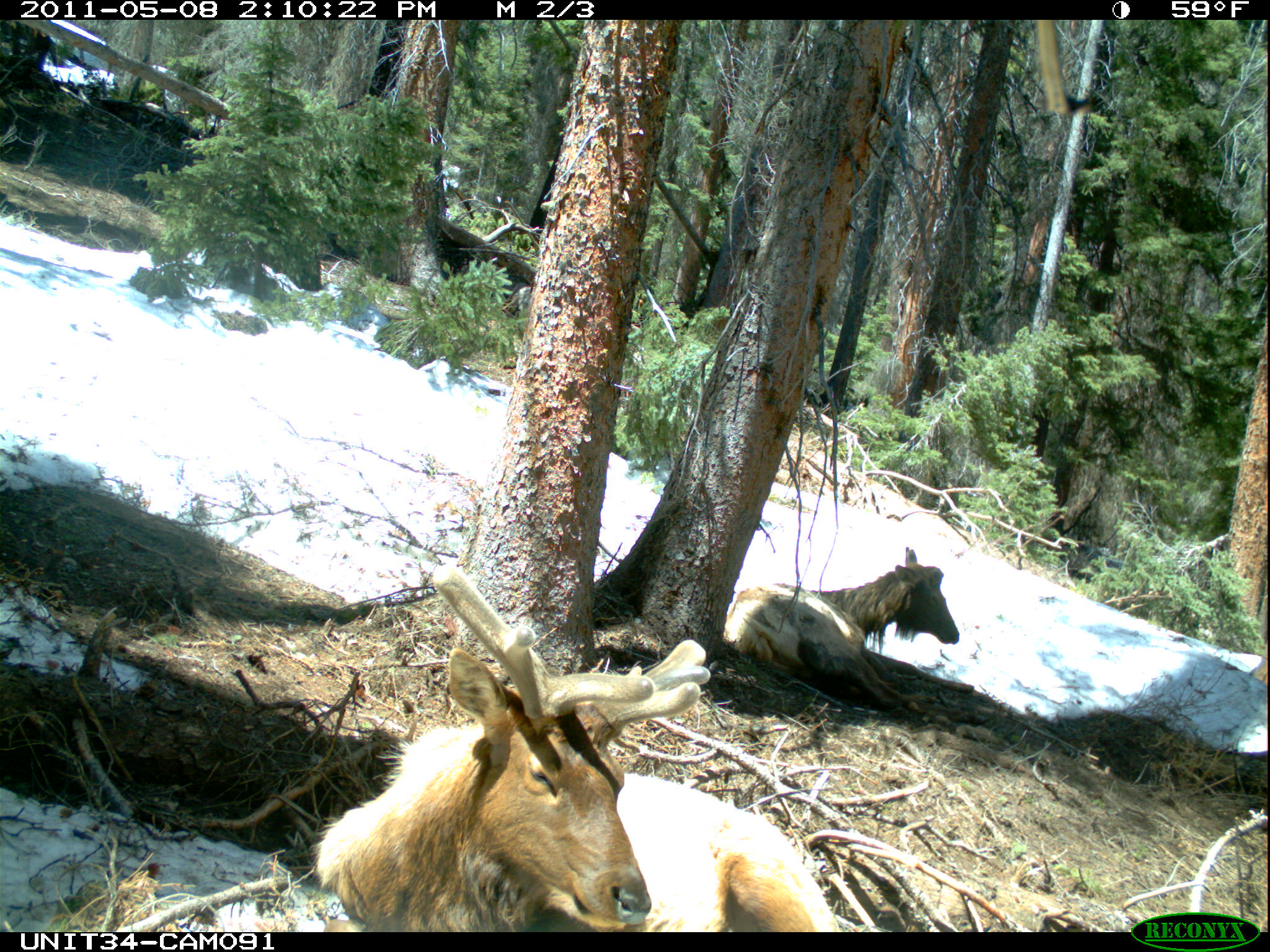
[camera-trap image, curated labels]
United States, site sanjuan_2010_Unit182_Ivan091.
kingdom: Animalia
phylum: Chordata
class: Mammalia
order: Artiodactyla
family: Cervidae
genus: Cervus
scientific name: Cervus elaphus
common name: red deer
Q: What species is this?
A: Cervus elaphus (red deer).